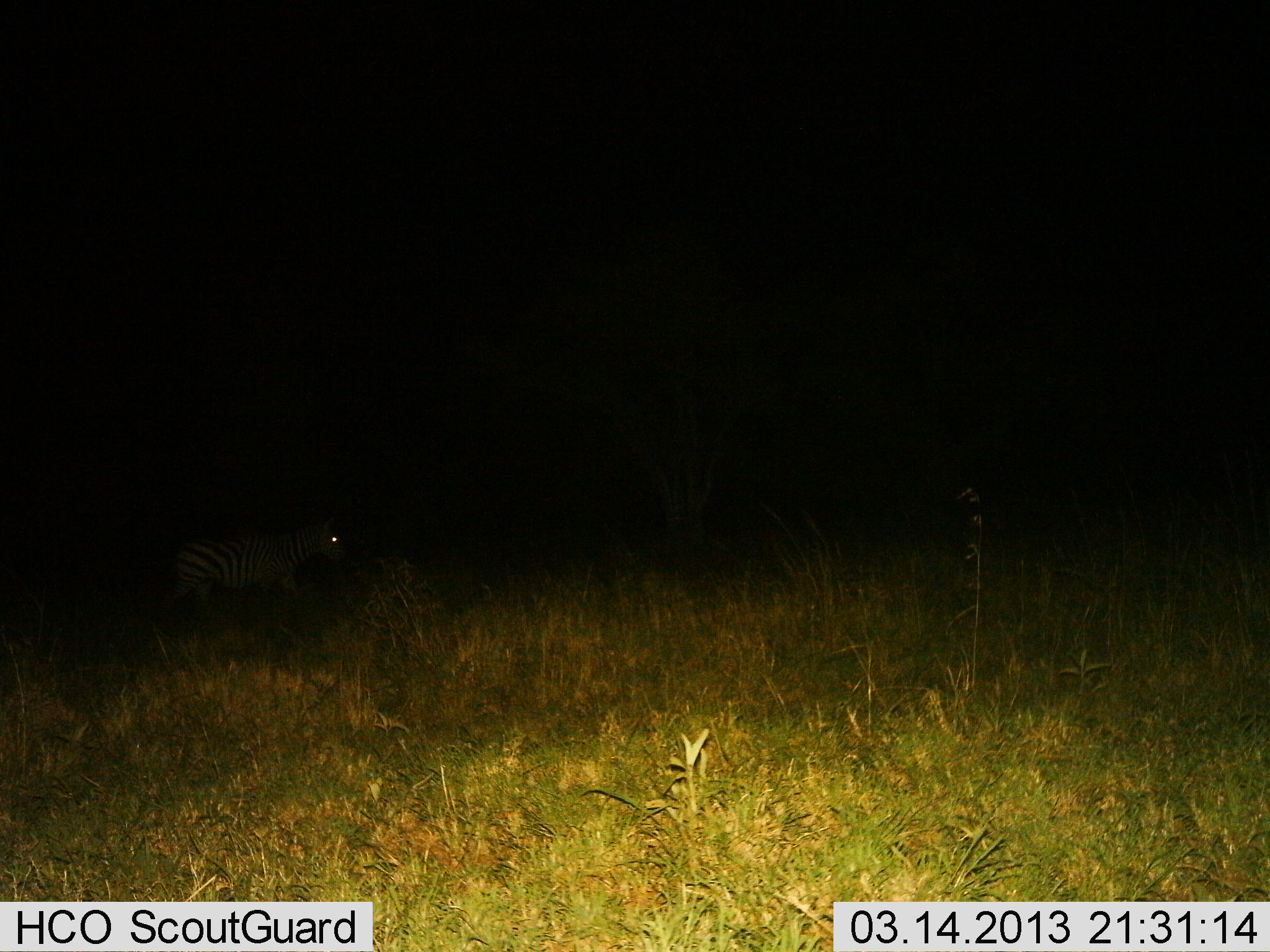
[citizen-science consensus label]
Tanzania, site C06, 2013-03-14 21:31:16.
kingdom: Animalia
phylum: Chordata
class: Mammalia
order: Perissodactyla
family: Equidae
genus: Equus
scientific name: Equus quagga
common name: plains zebra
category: zebra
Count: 1.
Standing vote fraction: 14%.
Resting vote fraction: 0%.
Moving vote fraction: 86%.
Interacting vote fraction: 0%.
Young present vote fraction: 7%.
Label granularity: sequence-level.